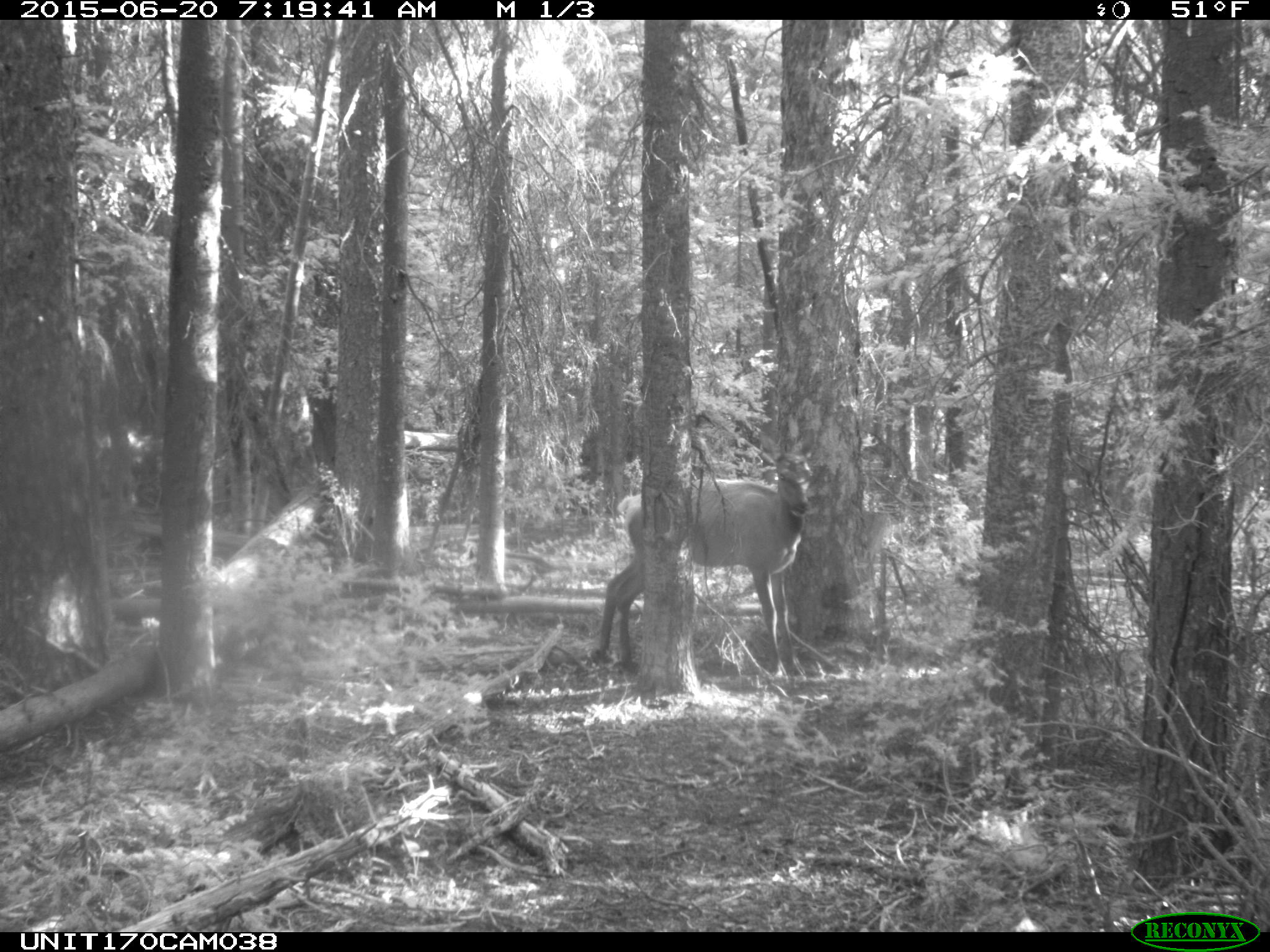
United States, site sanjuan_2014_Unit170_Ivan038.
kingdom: Animalia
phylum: Chordata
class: Mammalia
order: Artiodactyla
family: Cervidae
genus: Cervus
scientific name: Cervus elaphus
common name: red deer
Cervus elaphus (red deer).